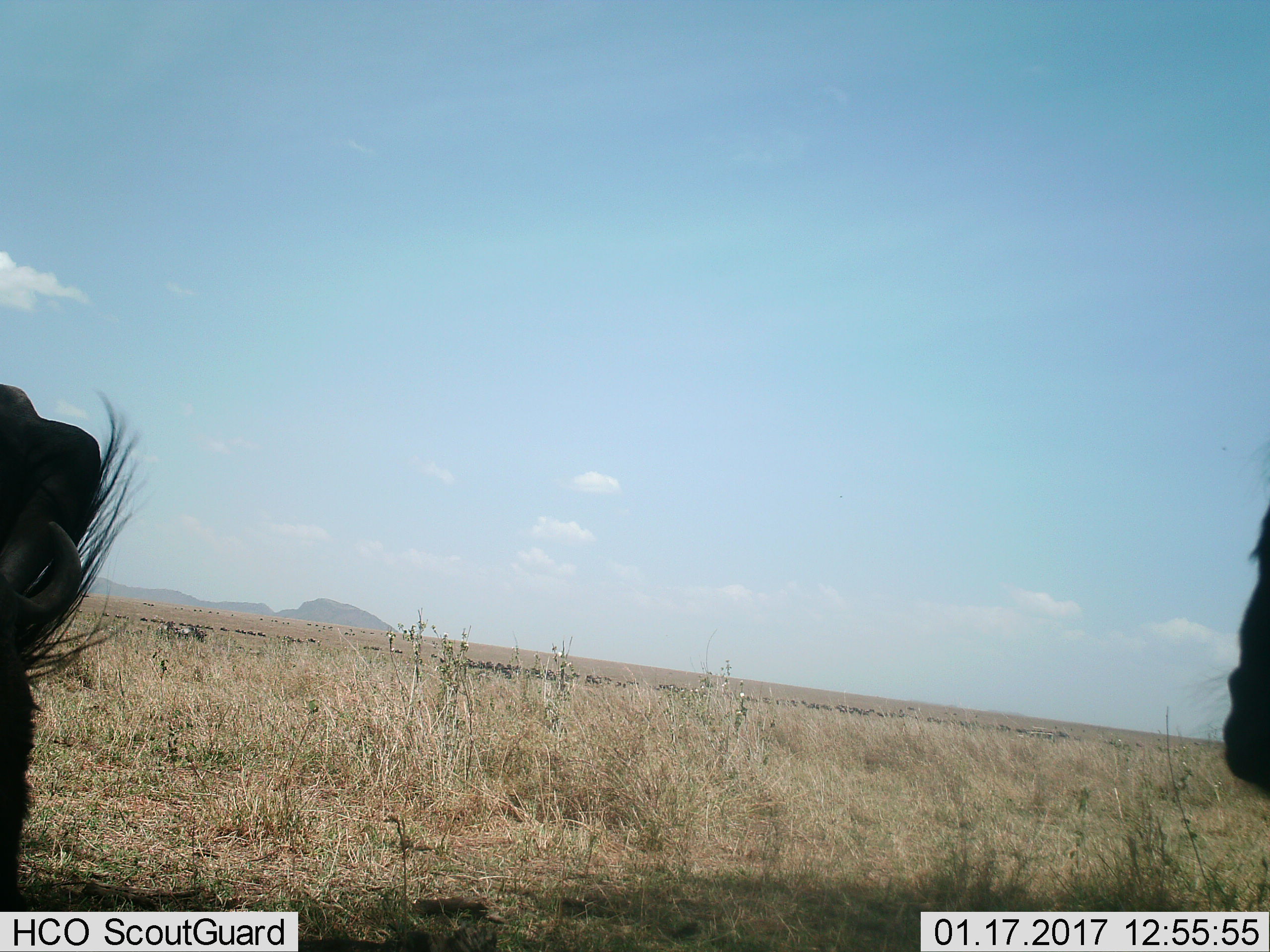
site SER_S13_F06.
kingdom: Animalia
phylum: Chordata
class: Mammalia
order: Artiodactyla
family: Bovidae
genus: Connochaetes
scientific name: Connochaetes taurinus taurinus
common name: blue wildebeest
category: wildebeestblue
Wildebeestblue (blue wildebeest) (Connochaetes taurinus taurinus), count 11-50. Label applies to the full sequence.